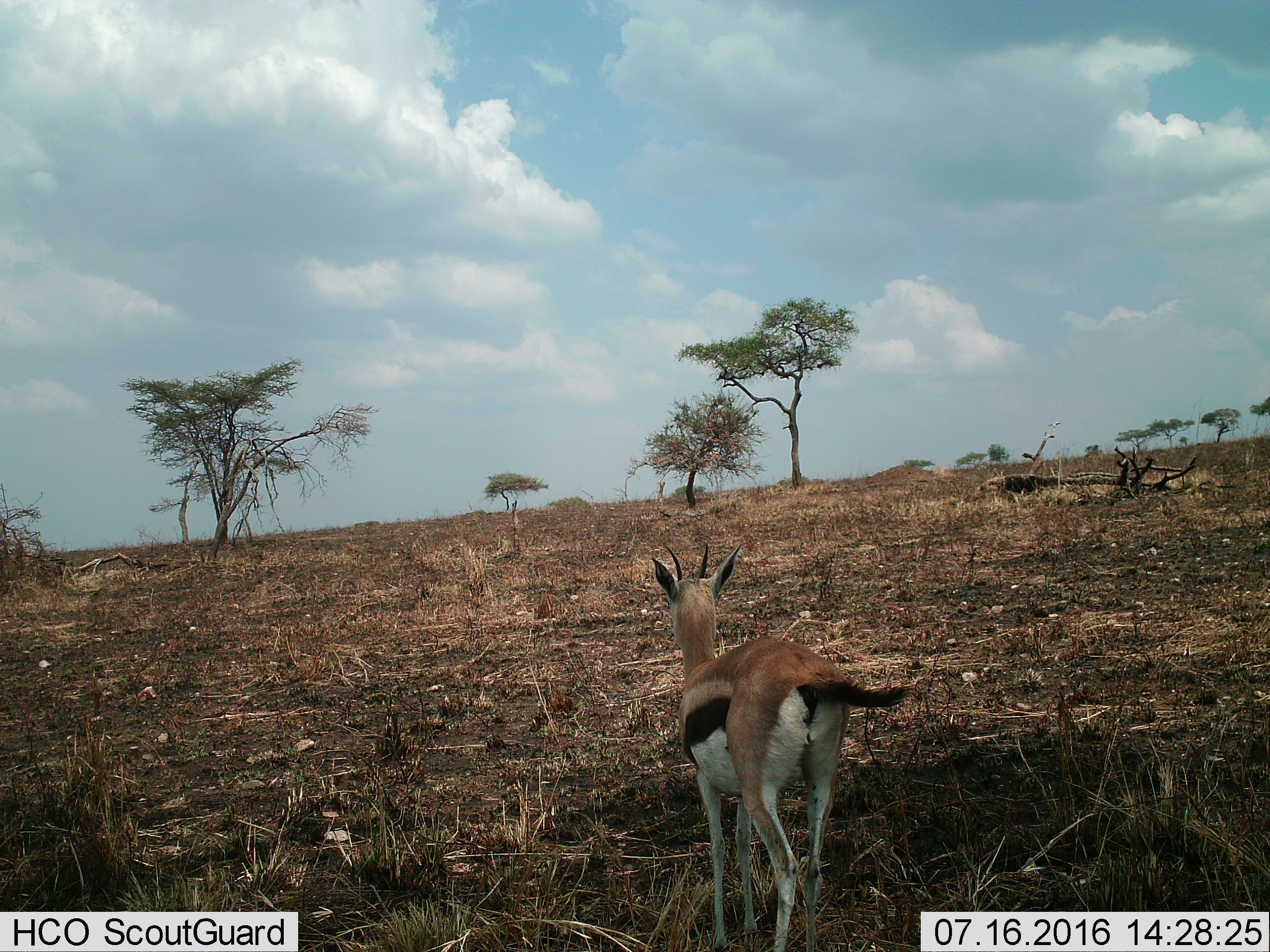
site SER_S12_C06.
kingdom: Animalia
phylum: Chordata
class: Mammalia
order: Artiodactyla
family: Bovidae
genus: Eudorcas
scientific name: Eudorcas thomsonii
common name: thomson's gazelle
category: gazellethomsons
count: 1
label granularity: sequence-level